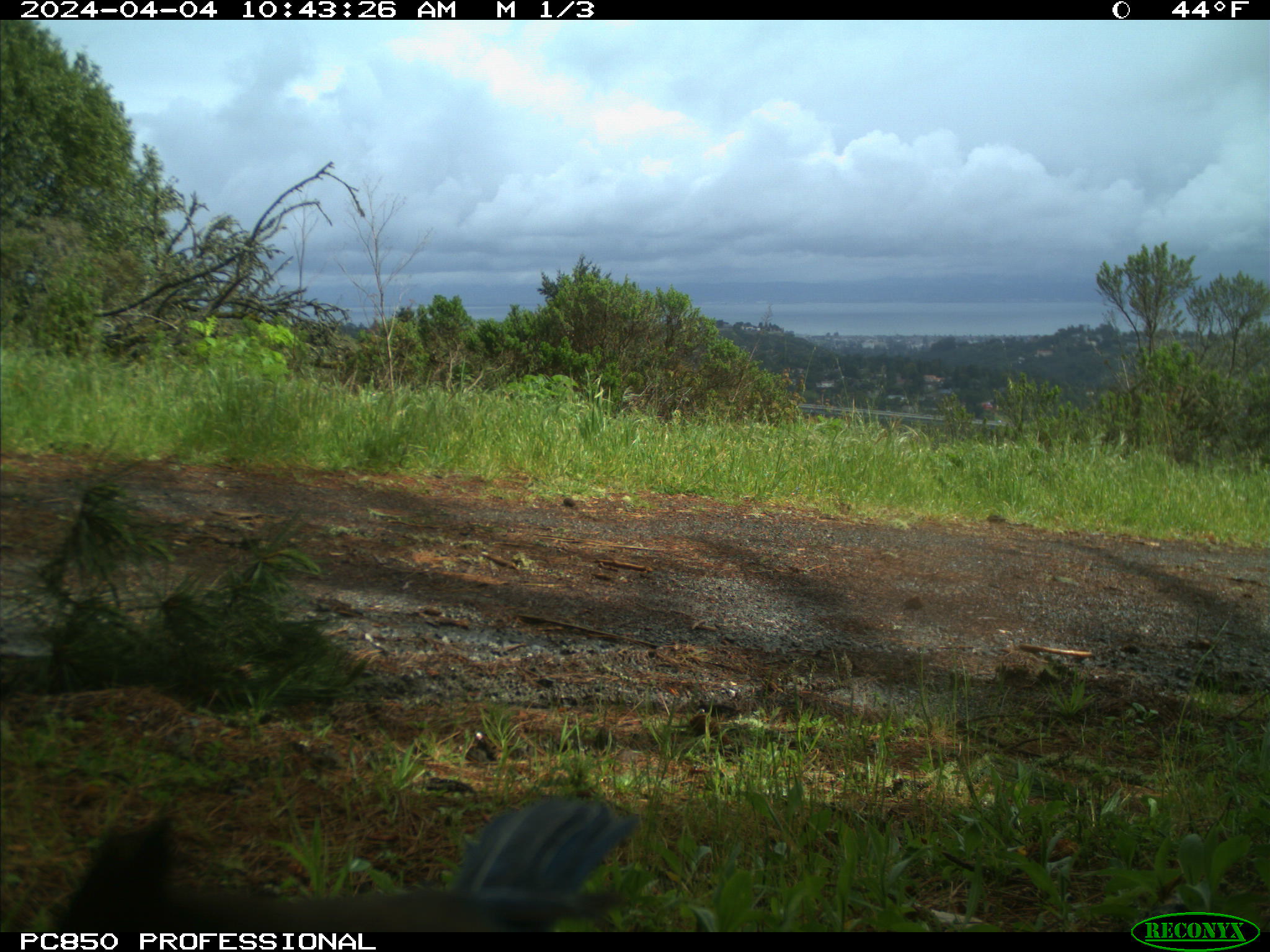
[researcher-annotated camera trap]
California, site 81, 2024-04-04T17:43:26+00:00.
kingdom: Animalia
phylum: Chordata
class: Aves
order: Passeriformes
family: Corvidae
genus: Cyanocitta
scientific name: Cyanocitta stelleri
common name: steller's jay